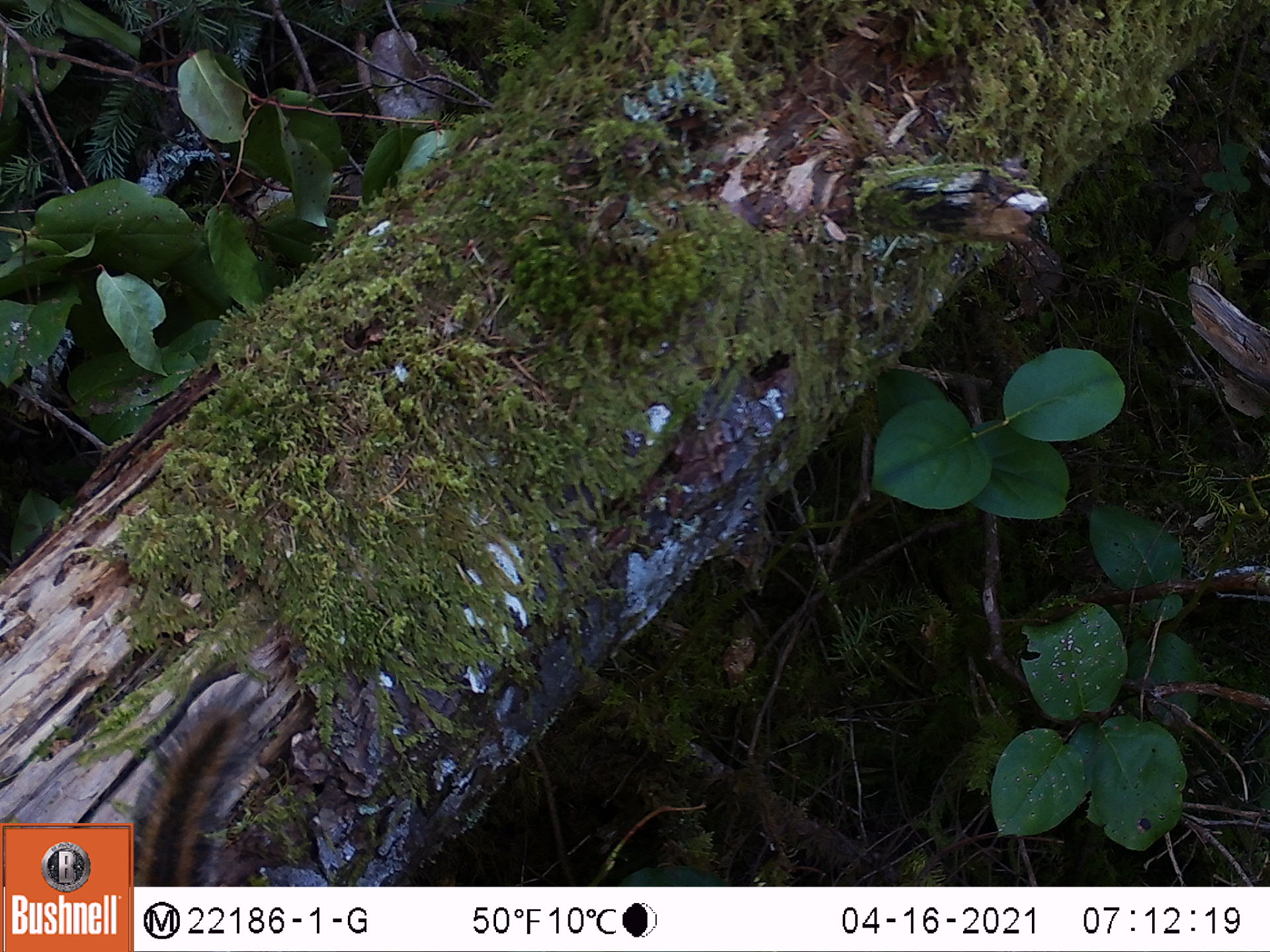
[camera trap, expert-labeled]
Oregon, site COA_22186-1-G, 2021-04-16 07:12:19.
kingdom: Animalia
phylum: Chordata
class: Mammalia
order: Rodentia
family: Sciuridae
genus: Neotamias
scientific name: Neotamias townsendii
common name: townsend's chipmunk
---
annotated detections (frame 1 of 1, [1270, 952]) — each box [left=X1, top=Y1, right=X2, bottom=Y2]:
townsend's chipmunk: [left=136, top=679, right=273, bottom=882]